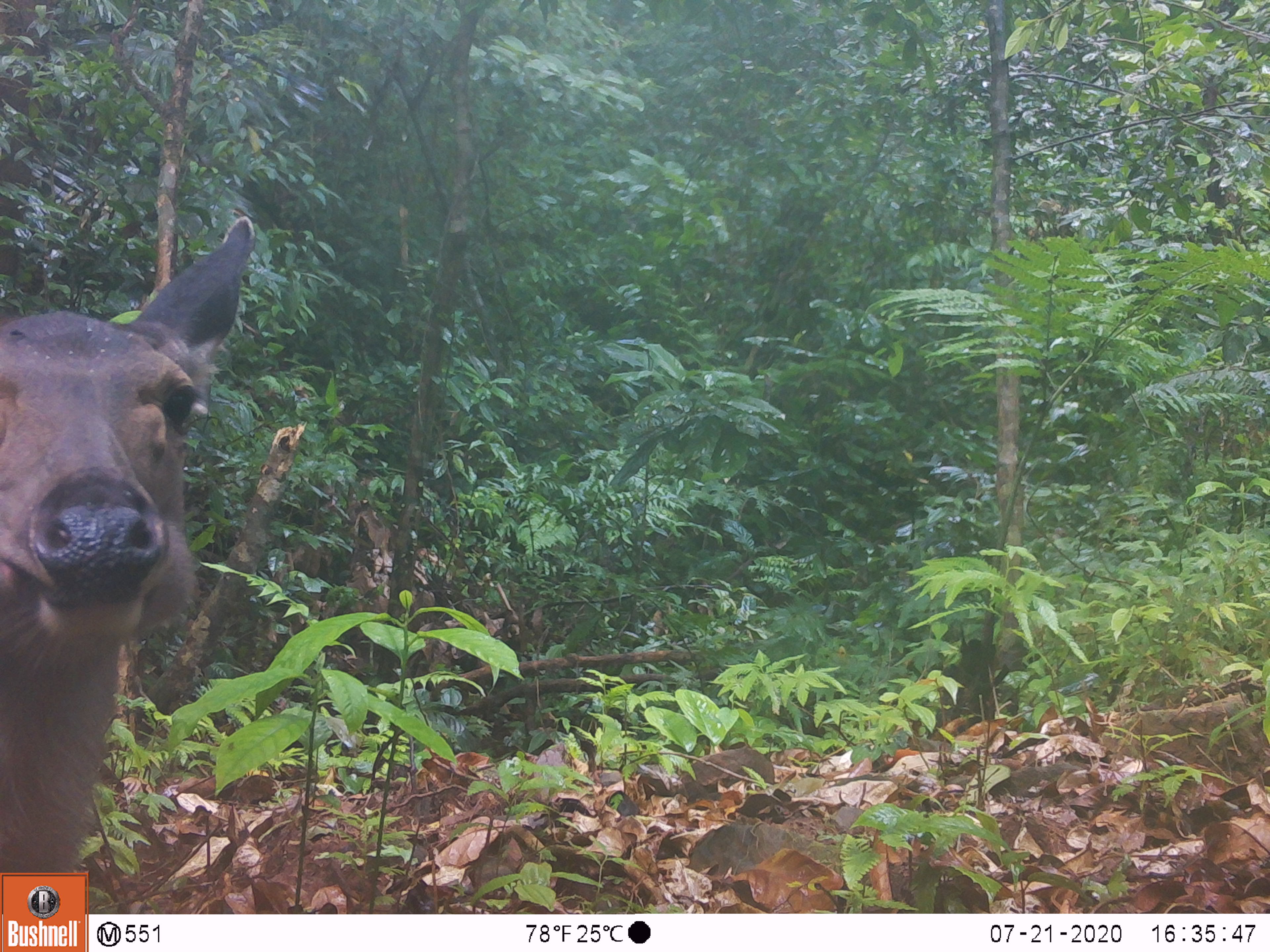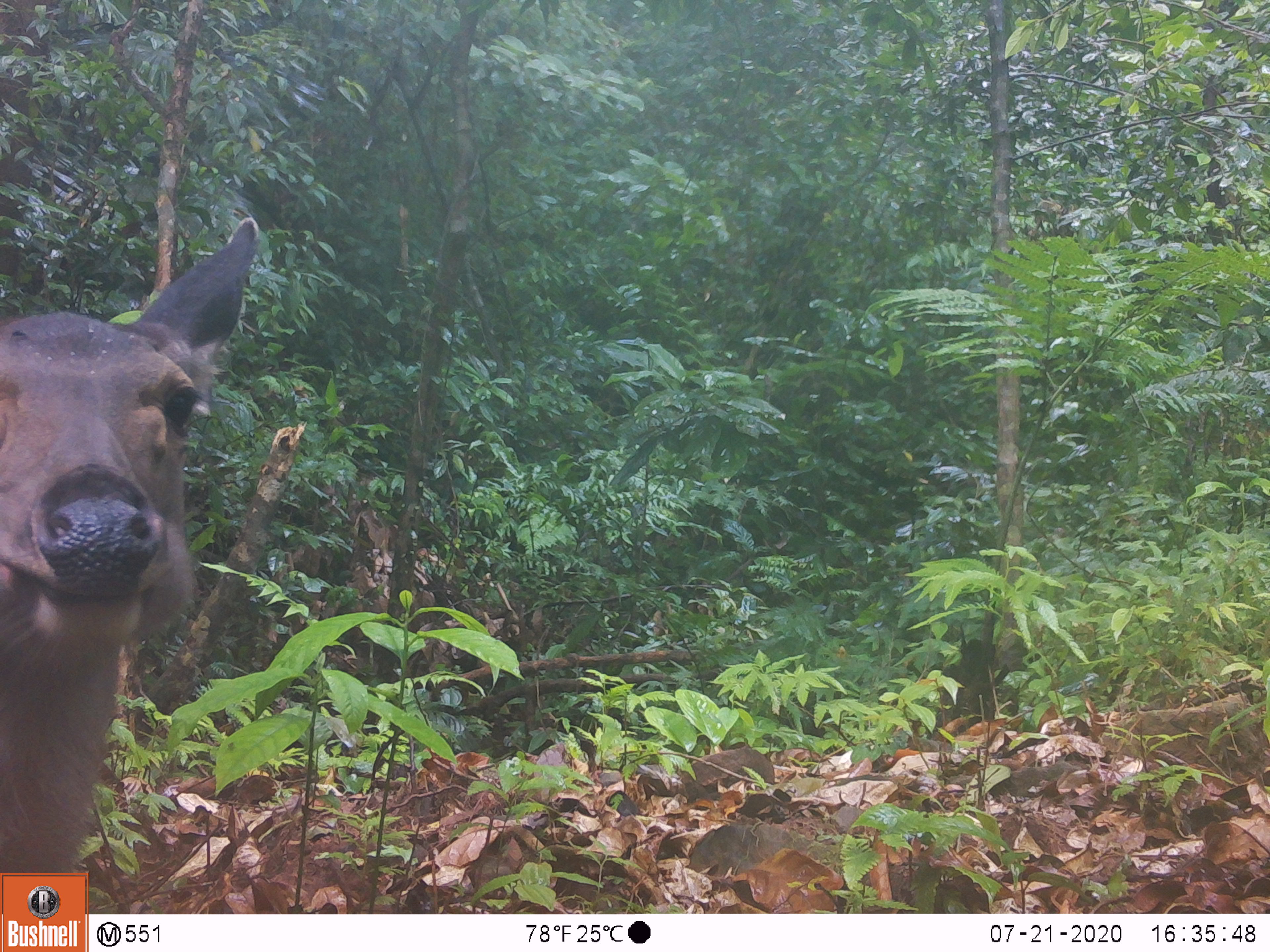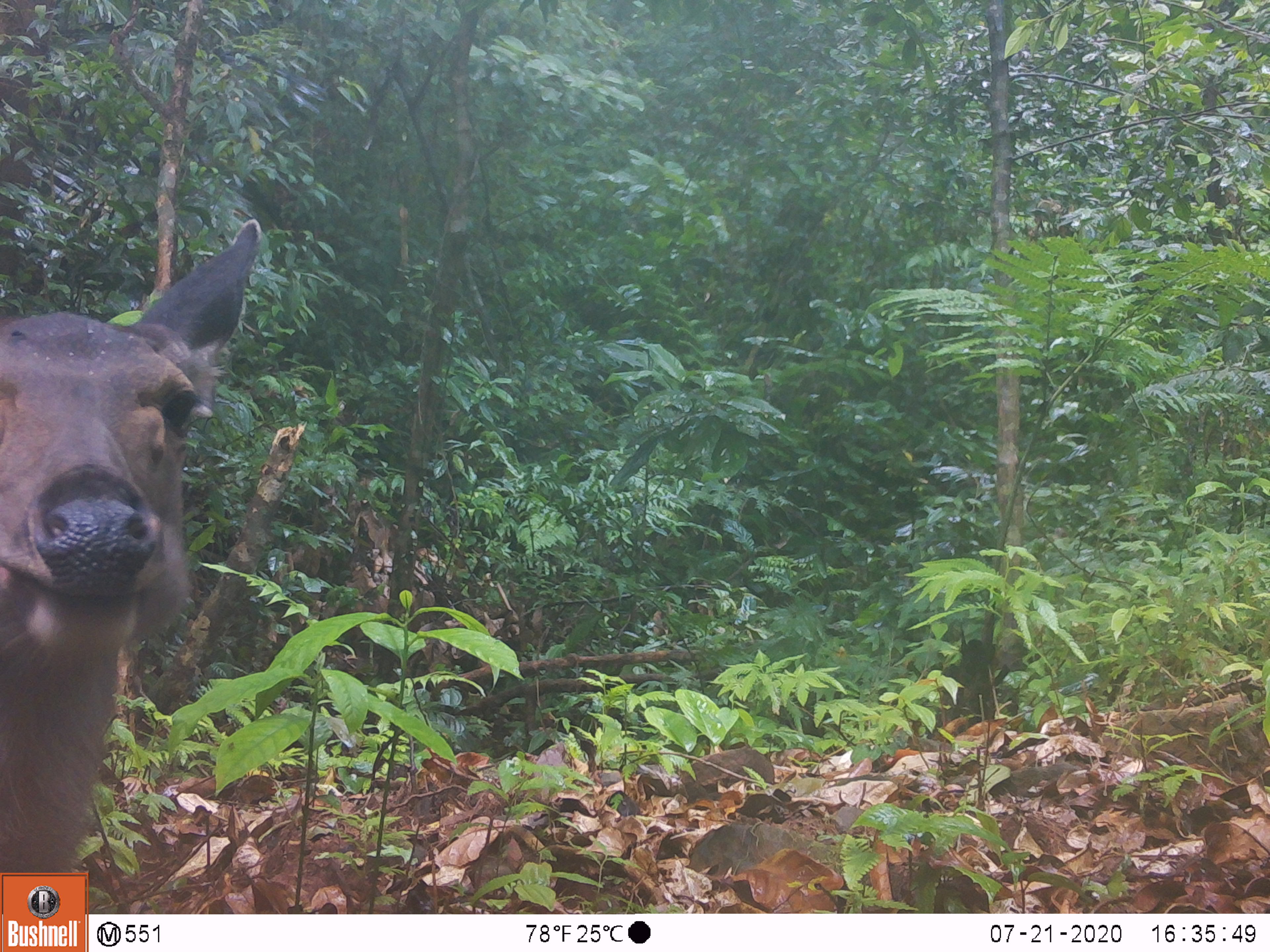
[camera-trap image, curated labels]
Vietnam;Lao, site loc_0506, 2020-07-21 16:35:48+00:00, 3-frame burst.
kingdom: Animalia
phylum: Chordata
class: Mammalia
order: Artiodactyla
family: Cervidae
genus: Rusa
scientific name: Rusa unicolor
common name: sambar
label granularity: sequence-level